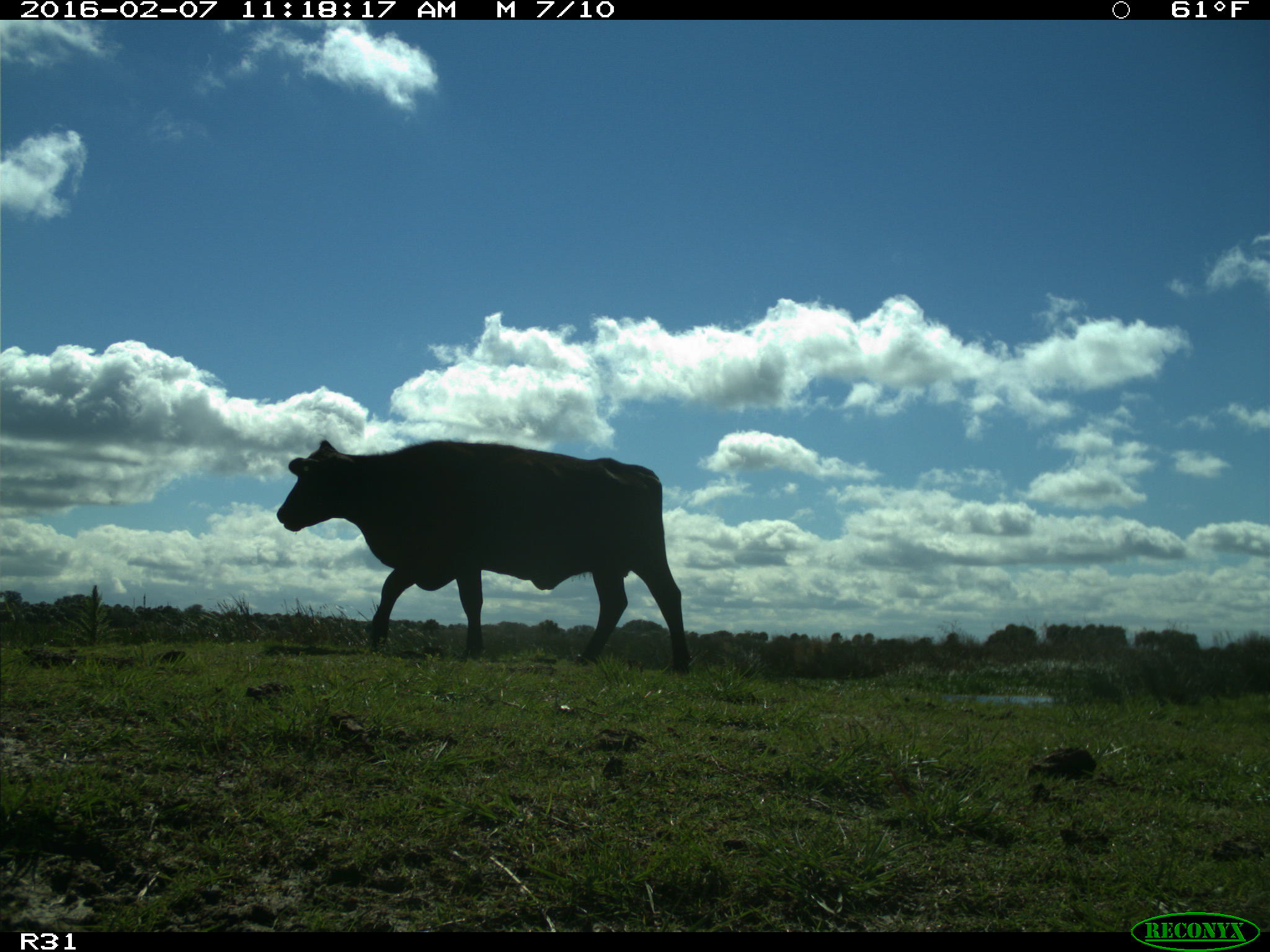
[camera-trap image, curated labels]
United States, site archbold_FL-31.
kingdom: Animalia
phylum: Chordata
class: Mammalia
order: Artiodactyla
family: Bovidae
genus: Bos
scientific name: Bos taurus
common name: domestic cow